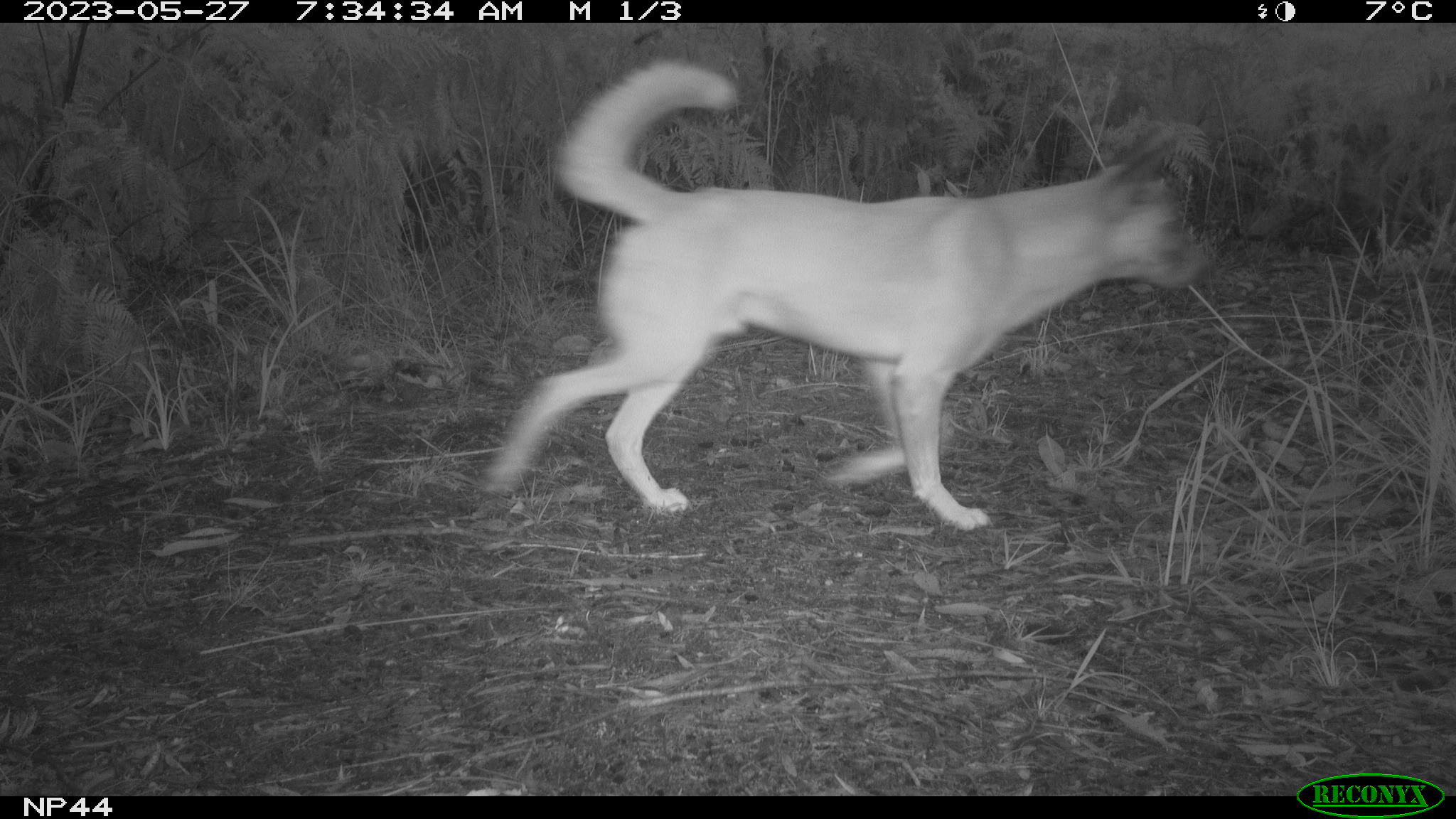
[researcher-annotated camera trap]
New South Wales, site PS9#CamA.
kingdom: Animalia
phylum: Chordata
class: Mammalia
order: Carnivora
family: Canidae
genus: Canis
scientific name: Canis familiaris dingo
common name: dingo